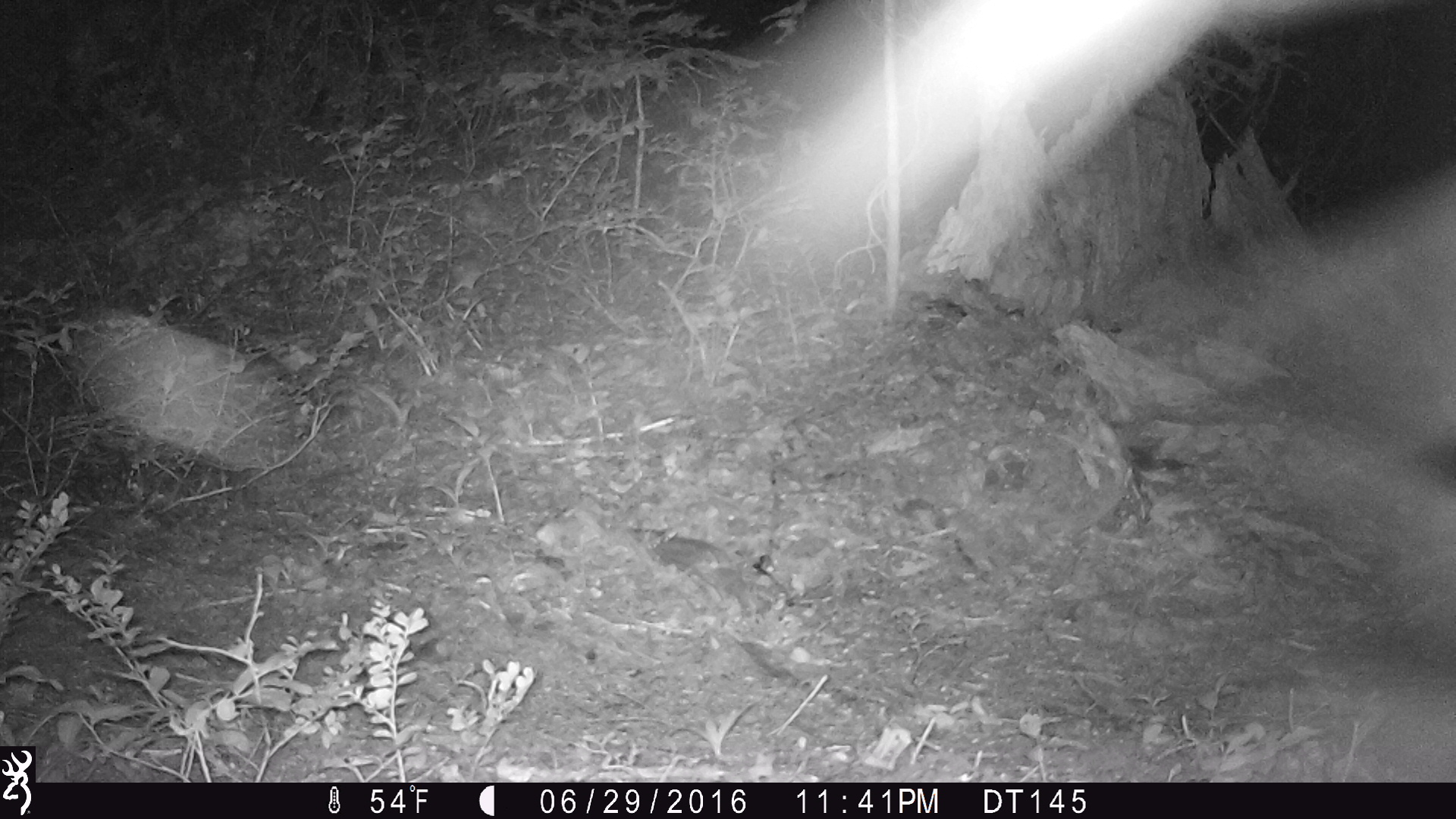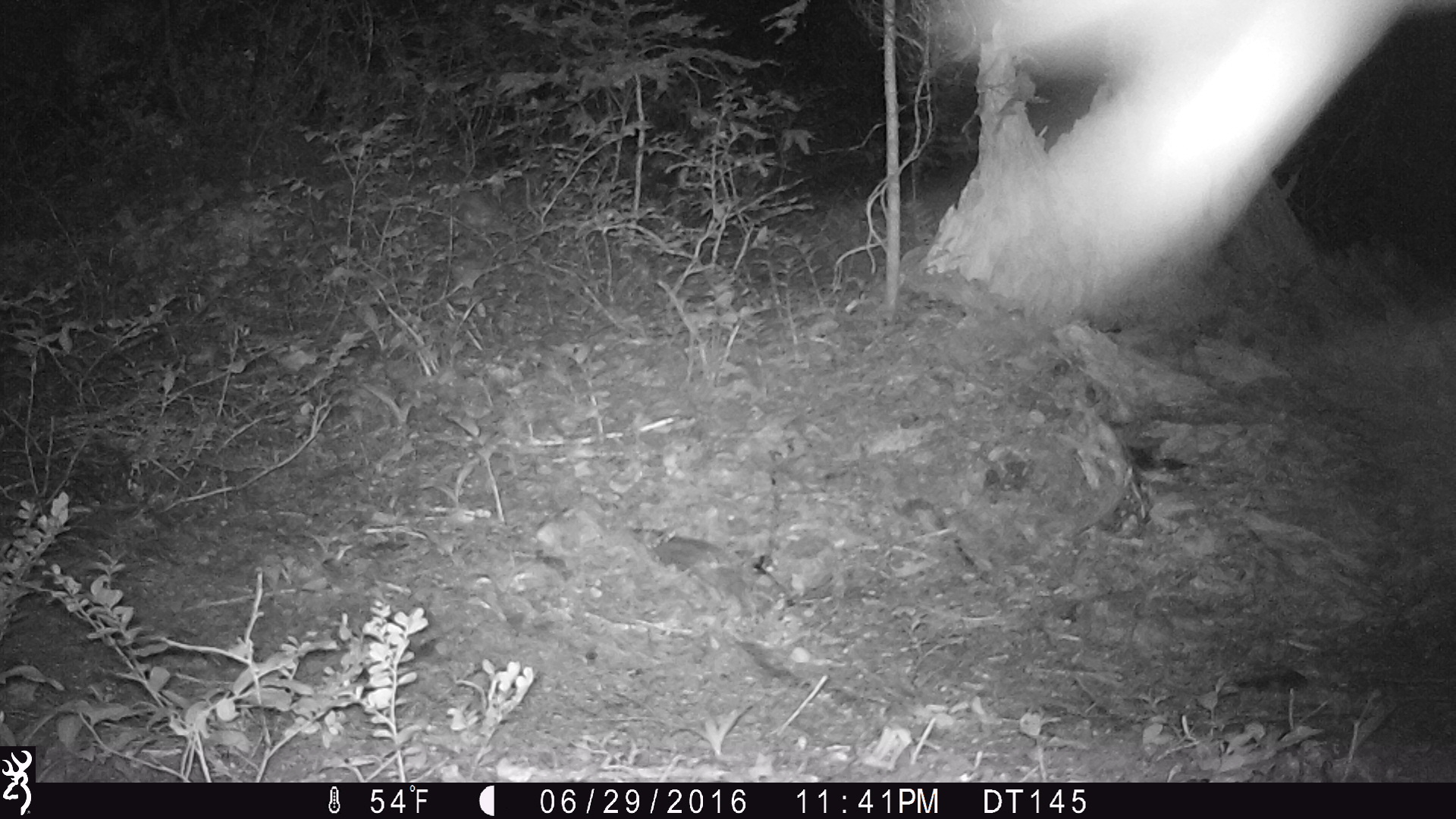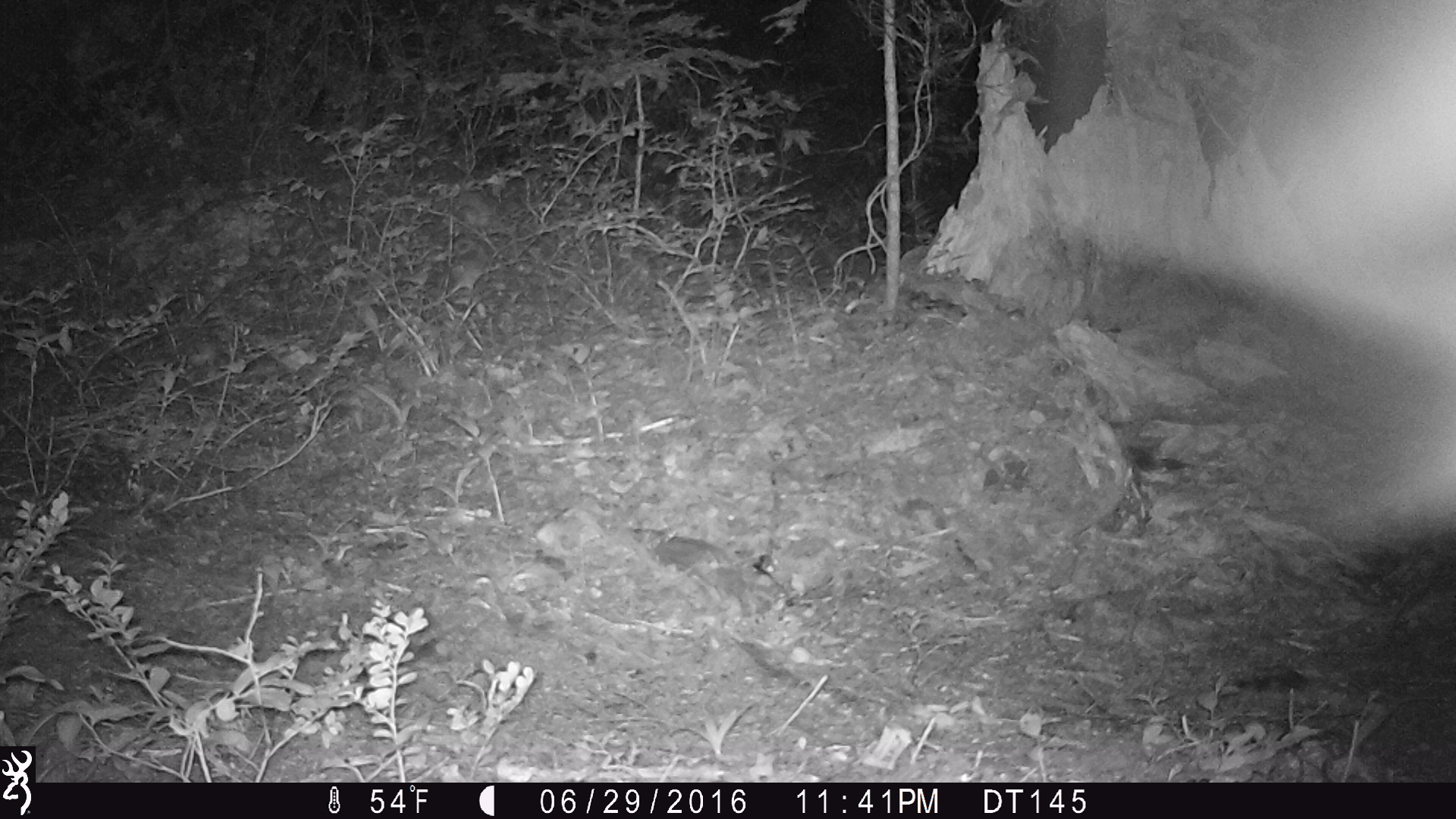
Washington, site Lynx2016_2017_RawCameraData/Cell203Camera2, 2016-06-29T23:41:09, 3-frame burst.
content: unidentified animal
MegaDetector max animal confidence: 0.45